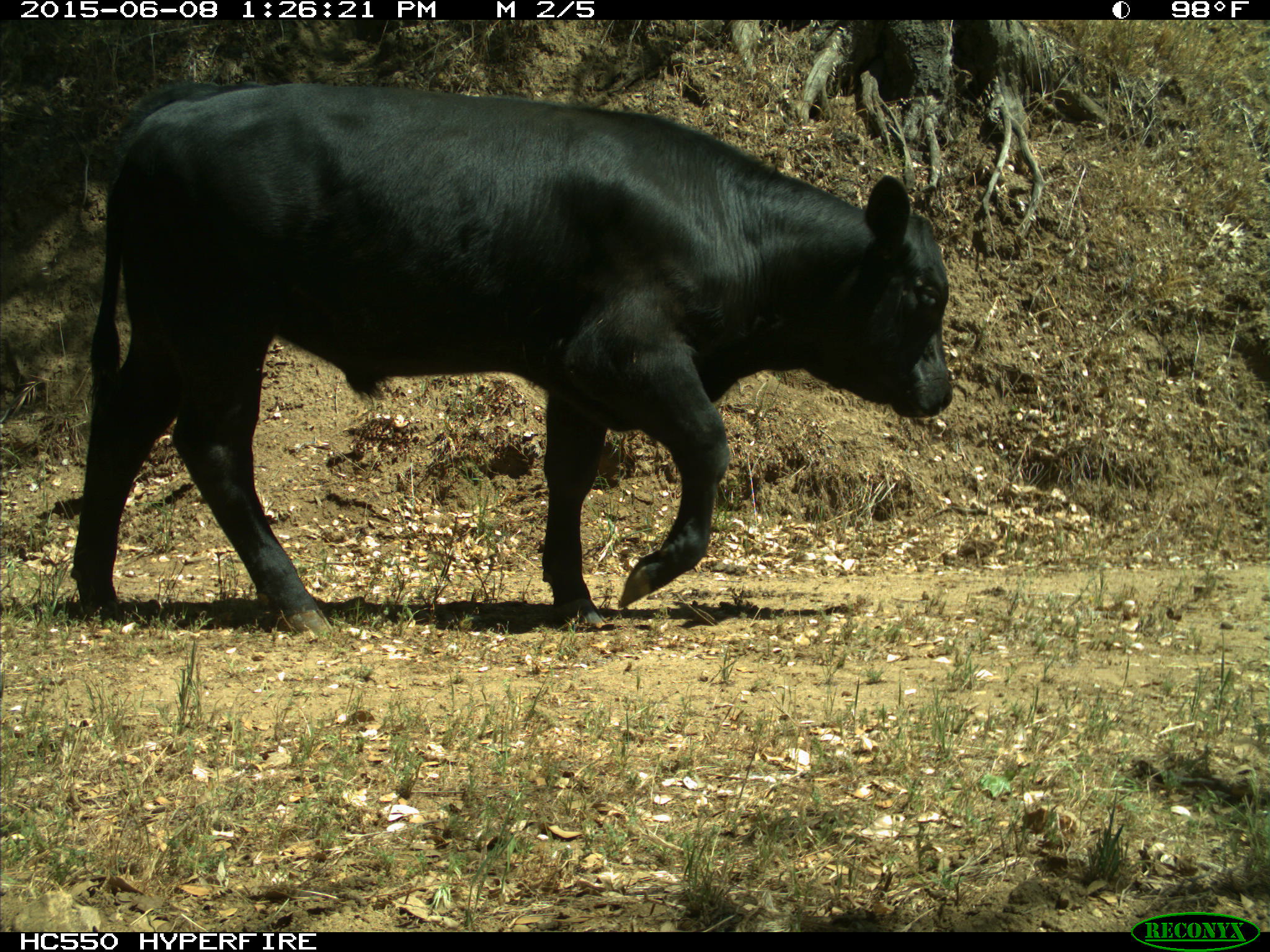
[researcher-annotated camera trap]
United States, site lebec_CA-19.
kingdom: Animalia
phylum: Chordata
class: Mammalia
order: Artiodactyla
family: Bovidae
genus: Bos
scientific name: Bos taurus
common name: domestic cow